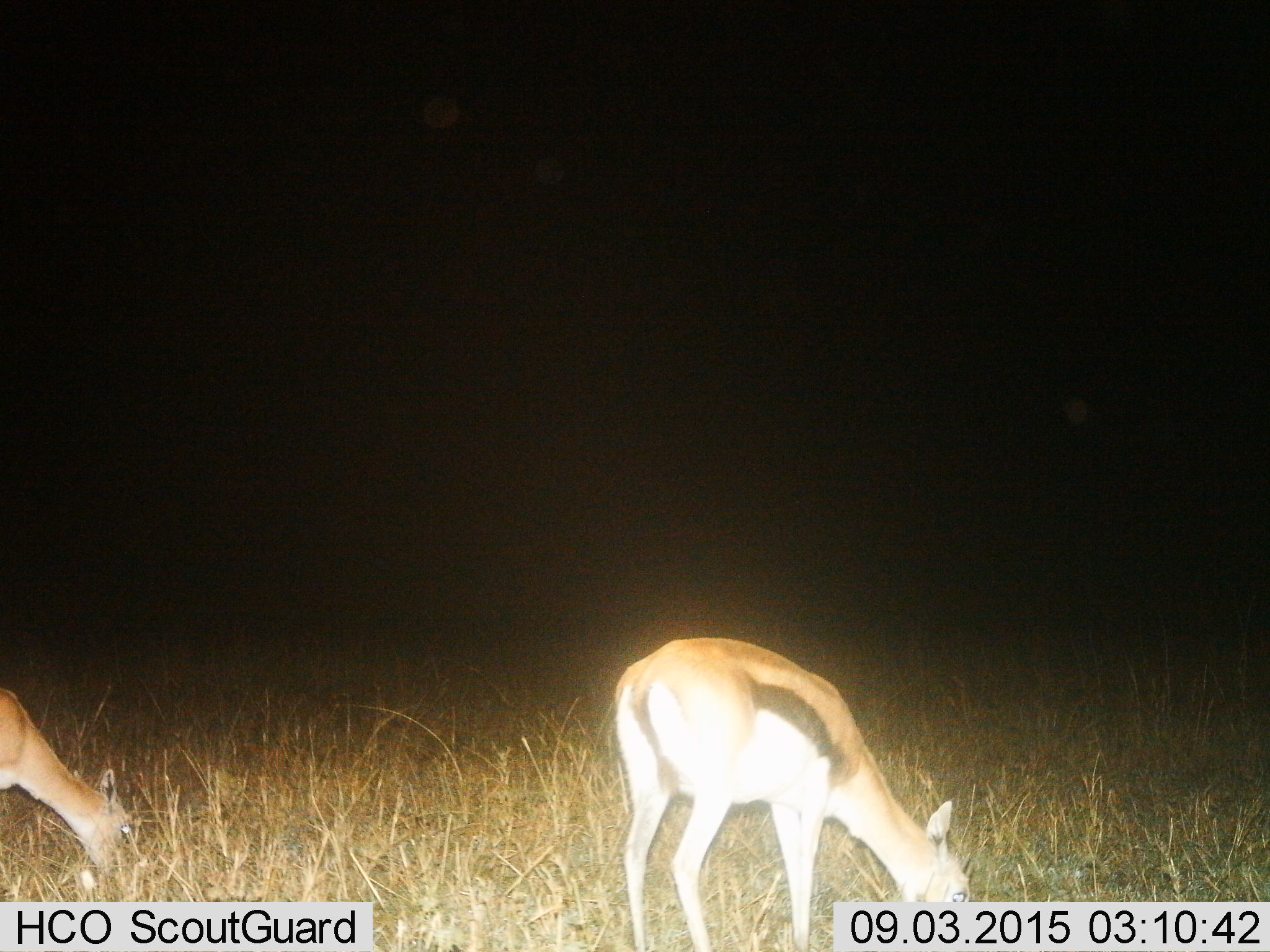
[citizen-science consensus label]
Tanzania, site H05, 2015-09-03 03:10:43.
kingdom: Animalia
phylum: Chordata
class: Mammalia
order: Artiodactyla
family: Bovidae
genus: Eudorcas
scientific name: Eudorcas thomsonii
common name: thomson's gazelle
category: gazellethomsons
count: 2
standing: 0%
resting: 0%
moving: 0%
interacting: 0%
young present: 0%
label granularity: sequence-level